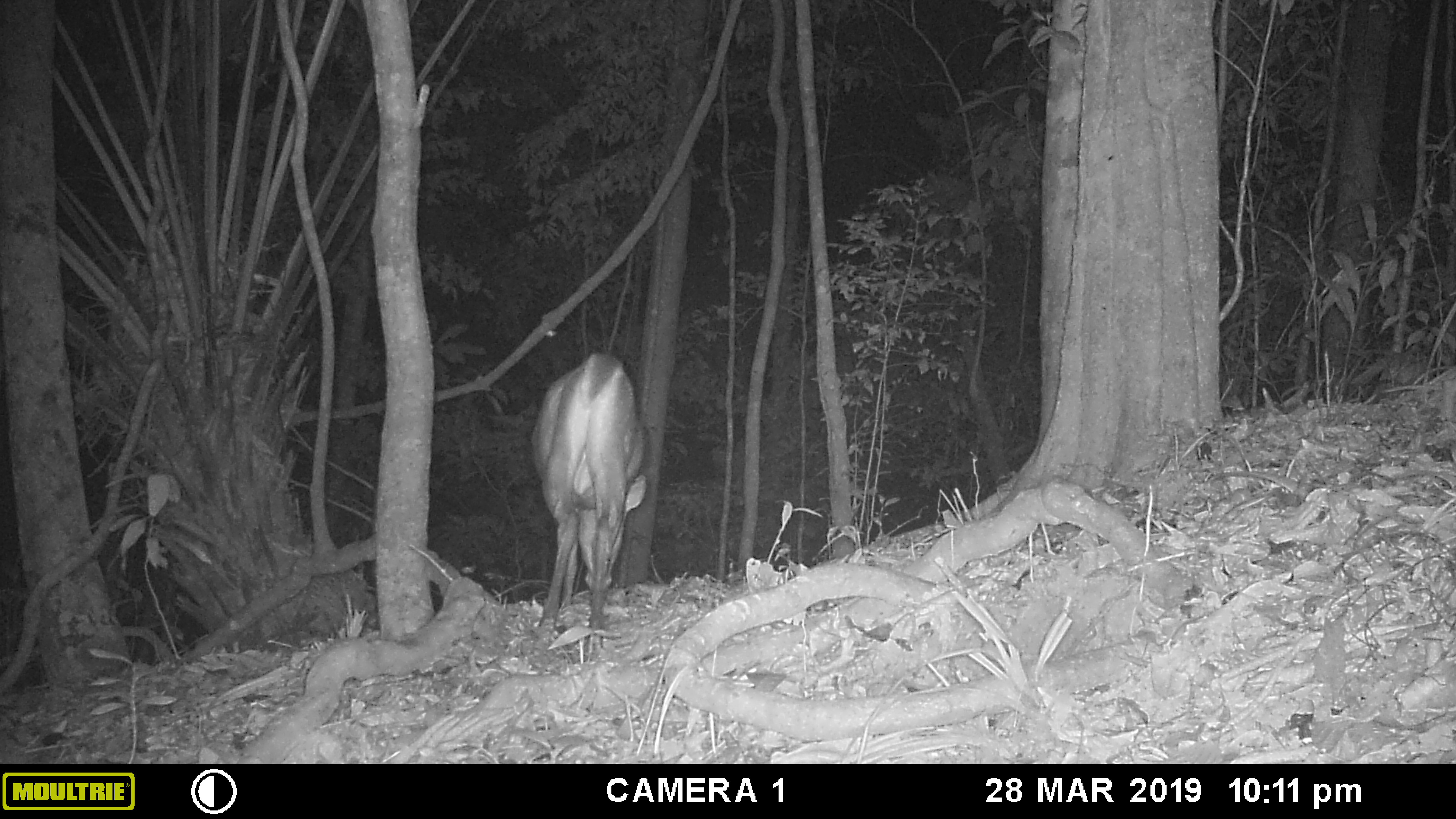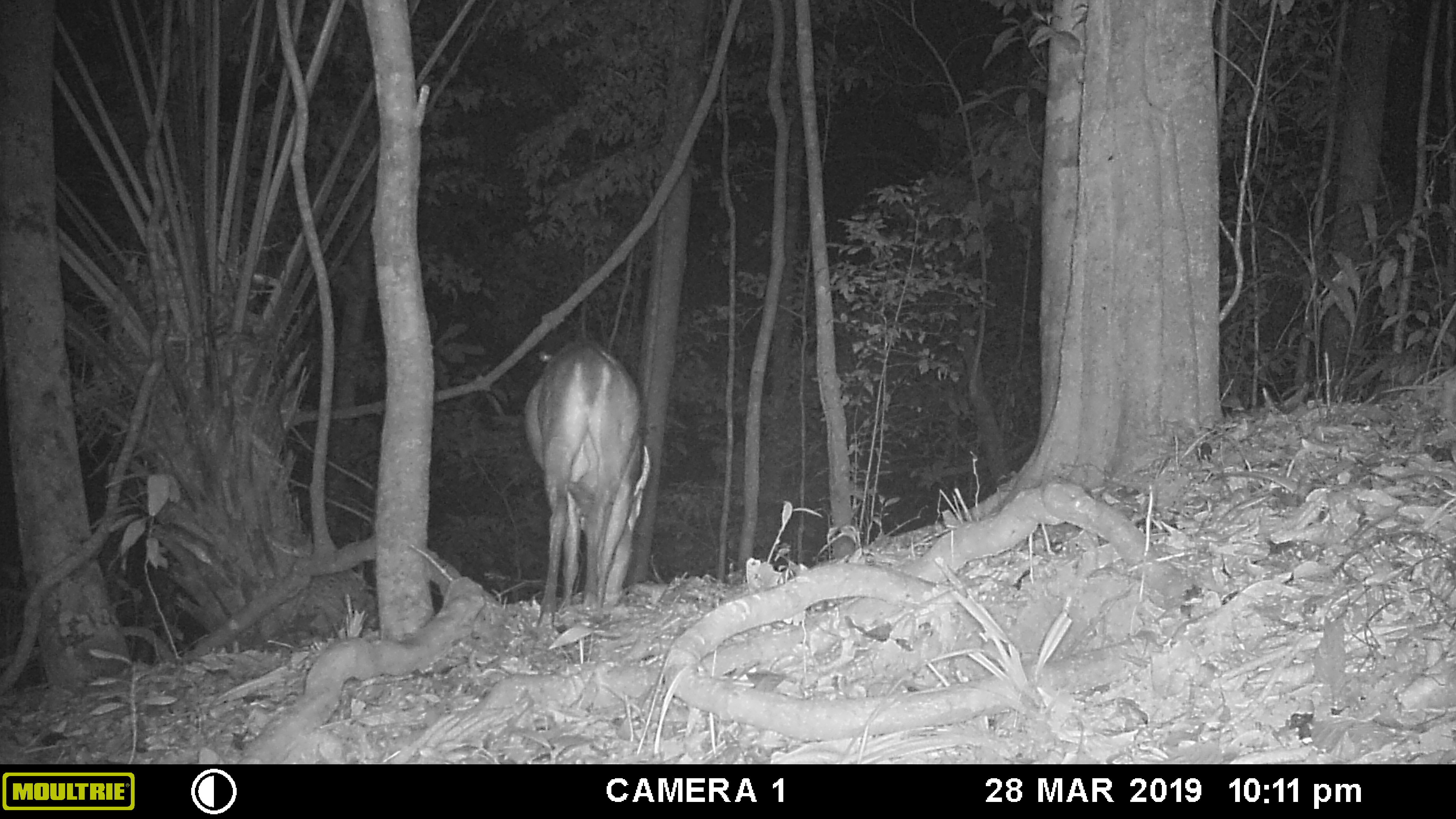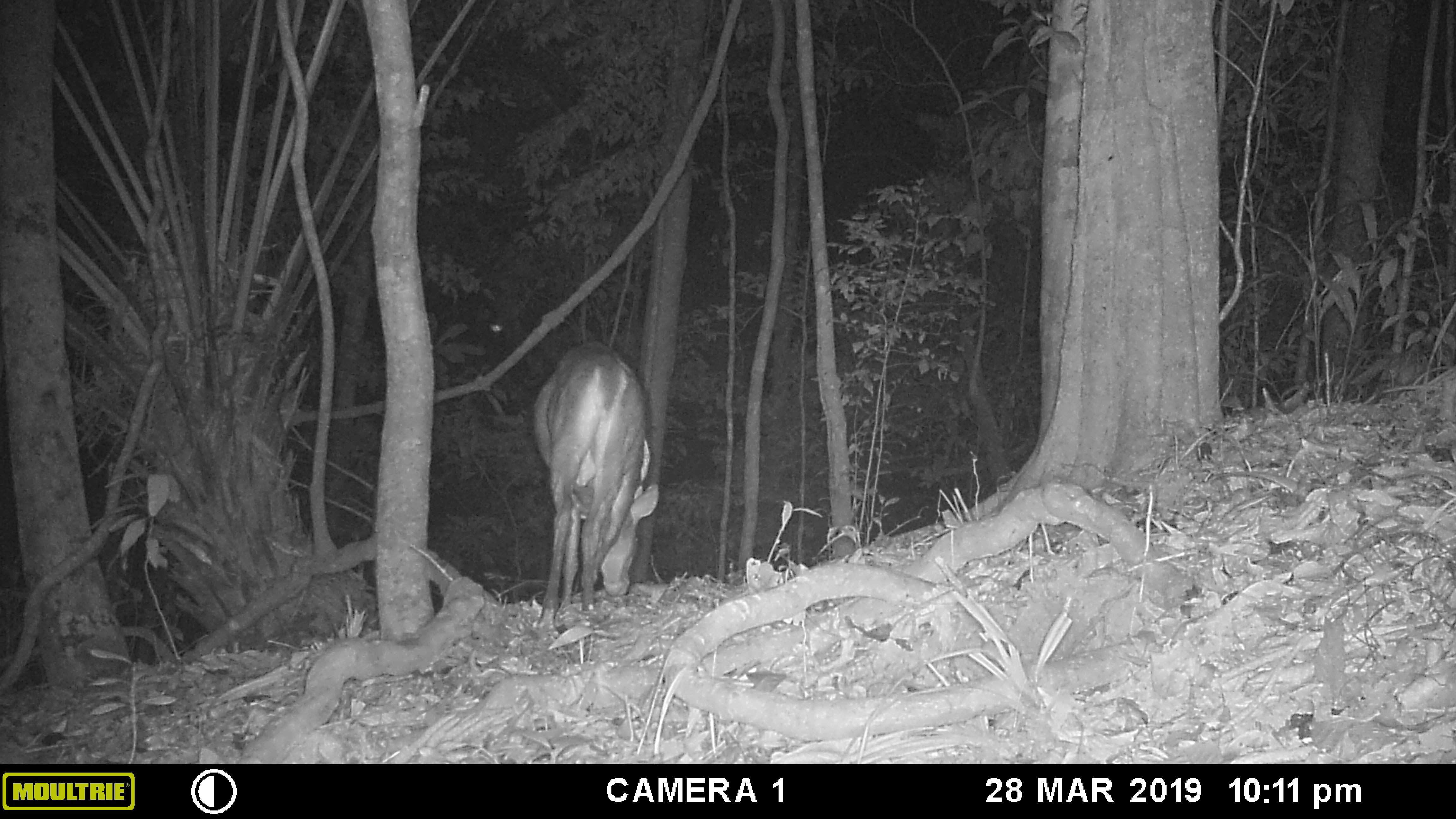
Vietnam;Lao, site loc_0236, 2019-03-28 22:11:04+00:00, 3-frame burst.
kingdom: Animalia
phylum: Chordata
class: Mammalia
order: Artiodactyla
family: Cervidae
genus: Muntiacus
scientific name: Muntiacus vuquangensis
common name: large-antlered muntjac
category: large antlered muntjac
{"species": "large antlered muntjac (large-antlered muntjac) (Muntiacus vuquangensis)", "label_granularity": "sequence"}